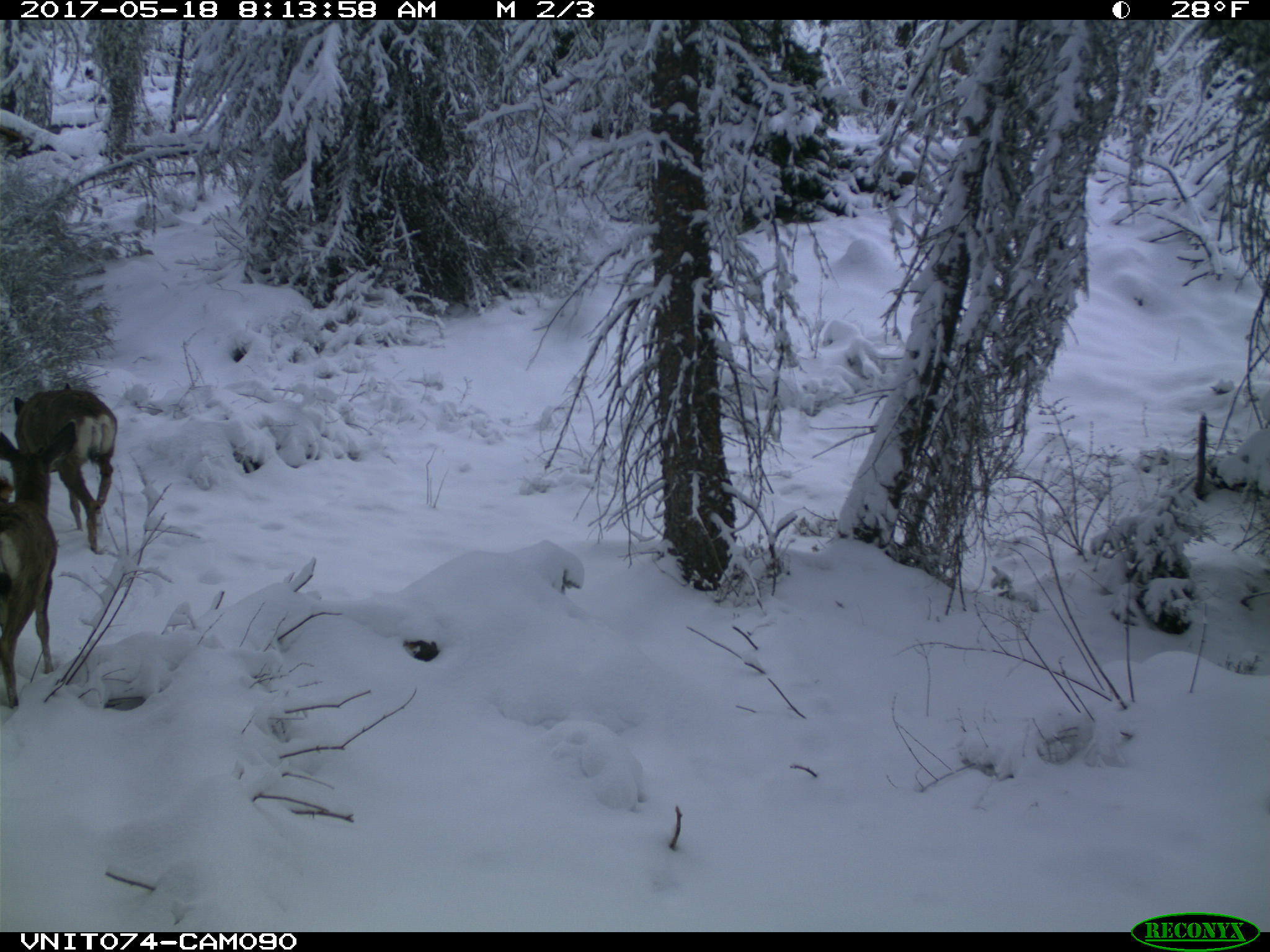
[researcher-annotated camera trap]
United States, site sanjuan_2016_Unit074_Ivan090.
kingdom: Animalia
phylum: Chordata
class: Mammalia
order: Artiodactyla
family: Cervidae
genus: Odocoileus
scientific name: Odocoileus hemionus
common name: mule deer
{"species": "Odocoileus hemionus (mule deer)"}